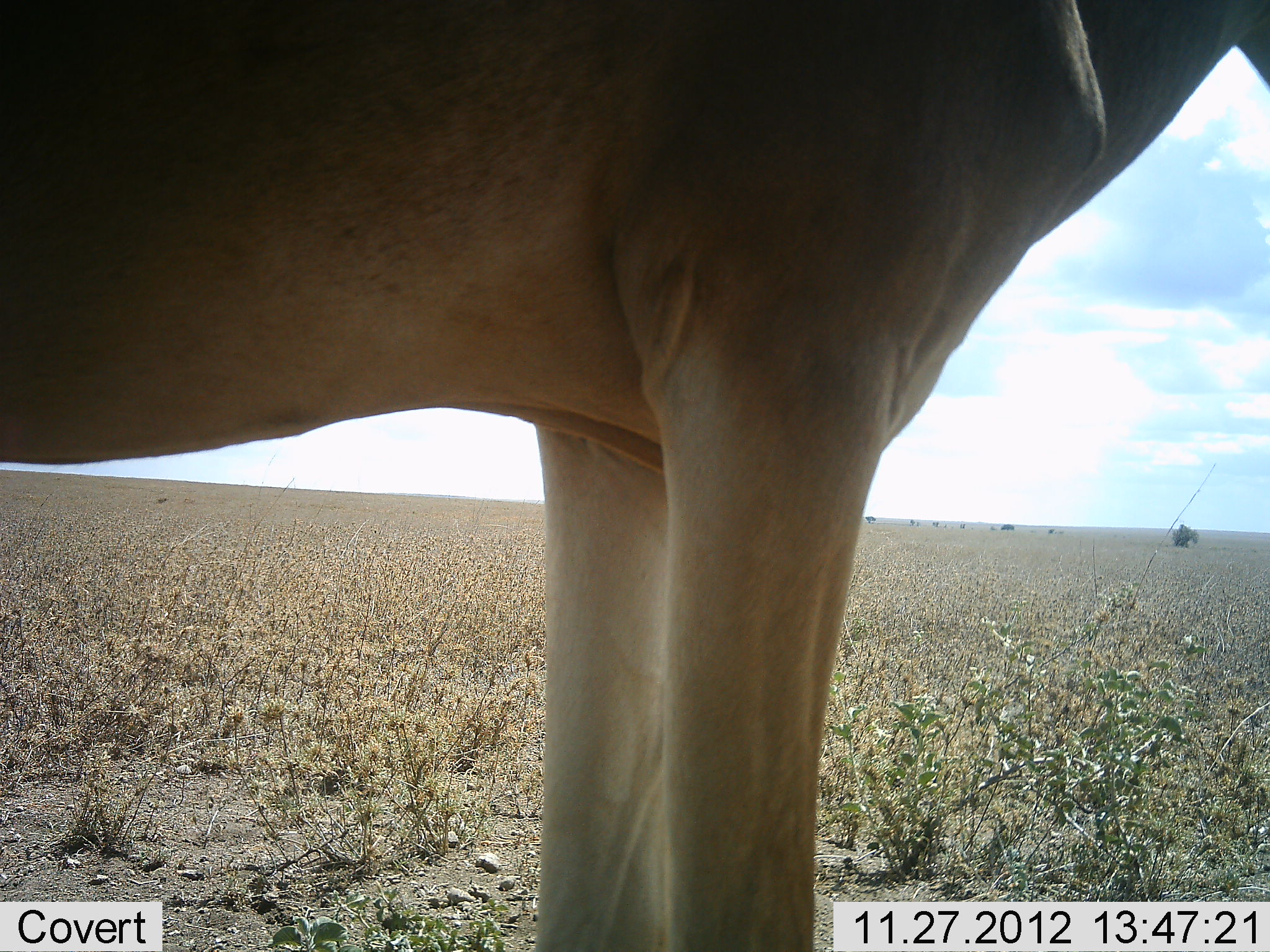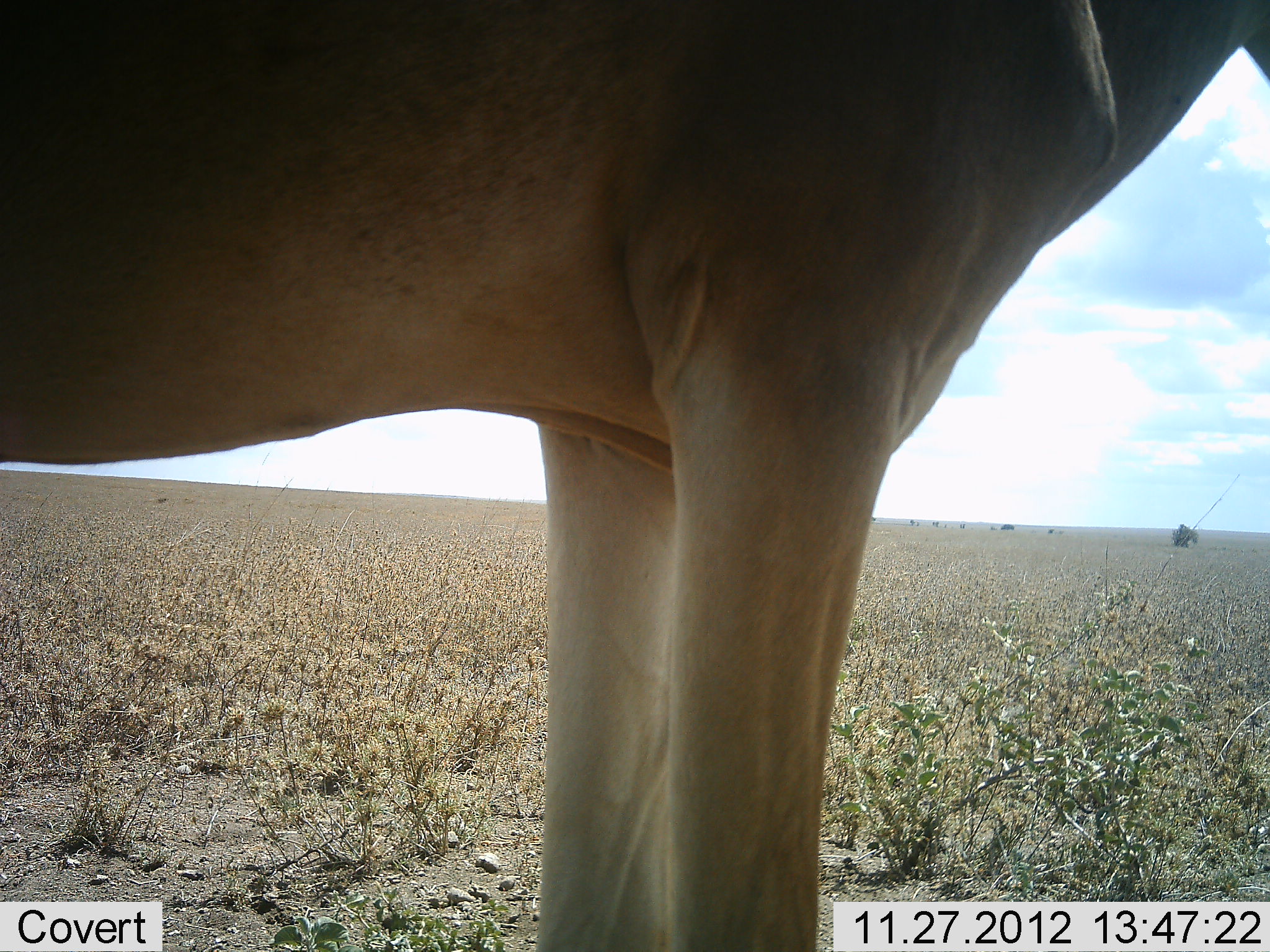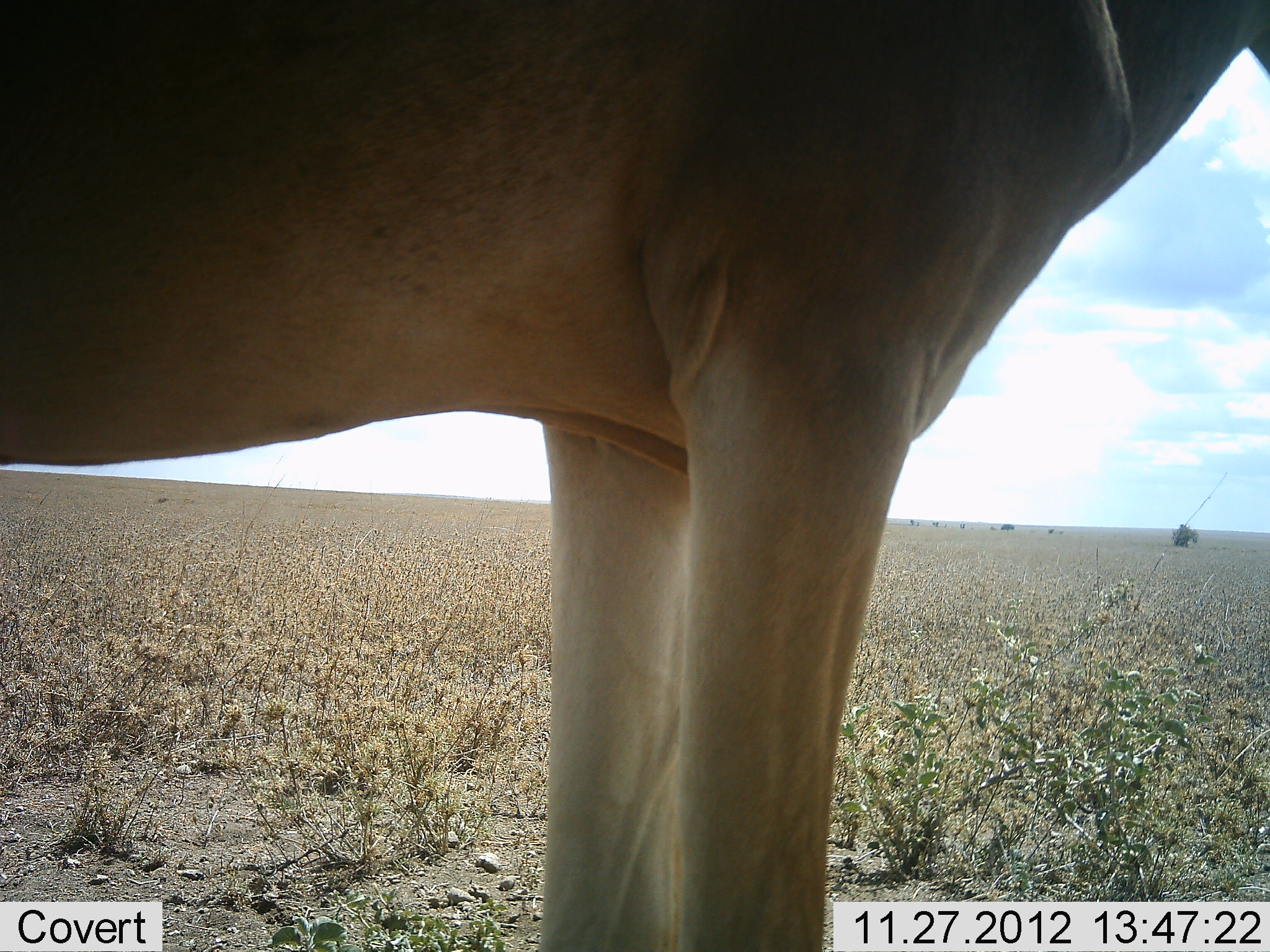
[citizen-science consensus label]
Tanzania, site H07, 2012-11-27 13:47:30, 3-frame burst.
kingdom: Animalia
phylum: Chordata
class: Mammalia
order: Artiodactyla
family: Bovidae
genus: Alcelaphus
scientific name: Alcelaphus buselaphus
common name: hartebeest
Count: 1.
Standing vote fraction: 100%.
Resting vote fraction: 0%.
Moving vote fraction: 0%.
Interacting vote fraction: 0%.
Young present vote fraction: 0%.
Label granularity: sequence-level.